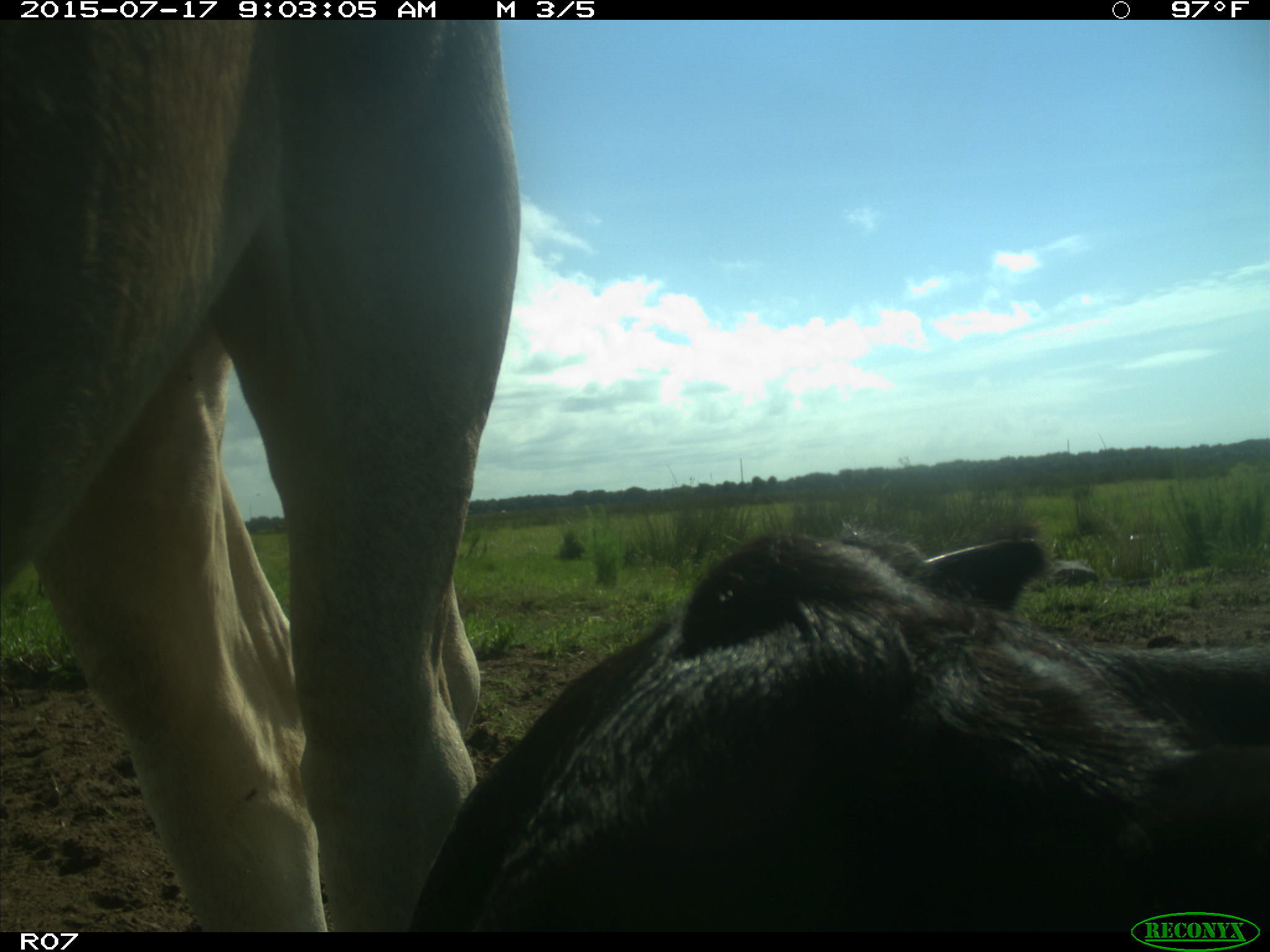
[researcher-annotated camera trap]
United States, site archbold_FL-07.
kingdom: Animalia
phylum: Chordata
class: Mammalia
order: Artiodactyla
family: Bovidae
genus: Bos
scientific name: Bos taurus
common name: domestic cow